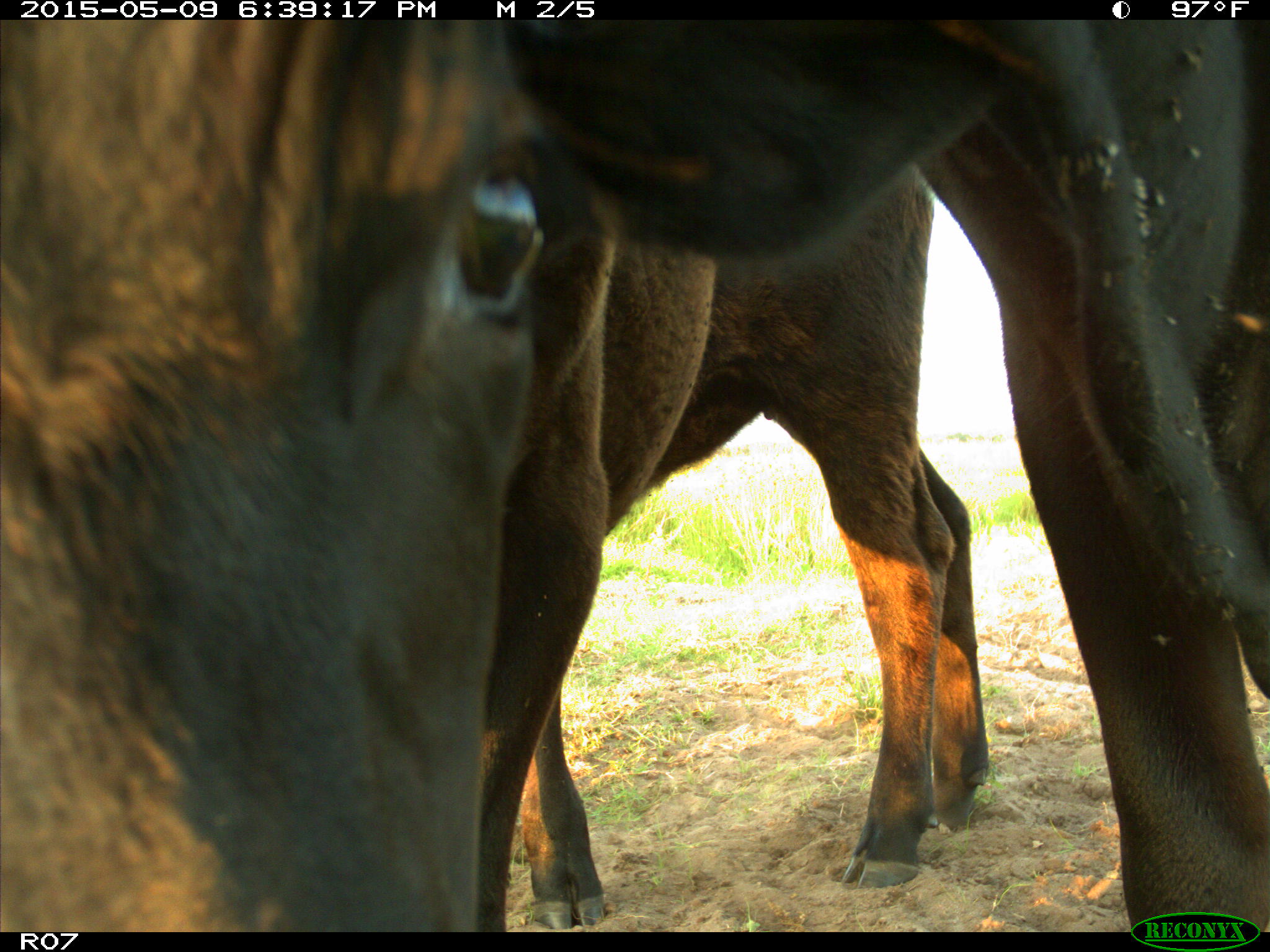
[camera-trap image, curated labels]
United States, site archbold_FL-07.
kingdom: Animalia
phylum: Chordata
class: Mammalia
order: Artiodactyla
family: Bovidae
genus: Bos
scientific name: Bos taurus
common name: domestic cow